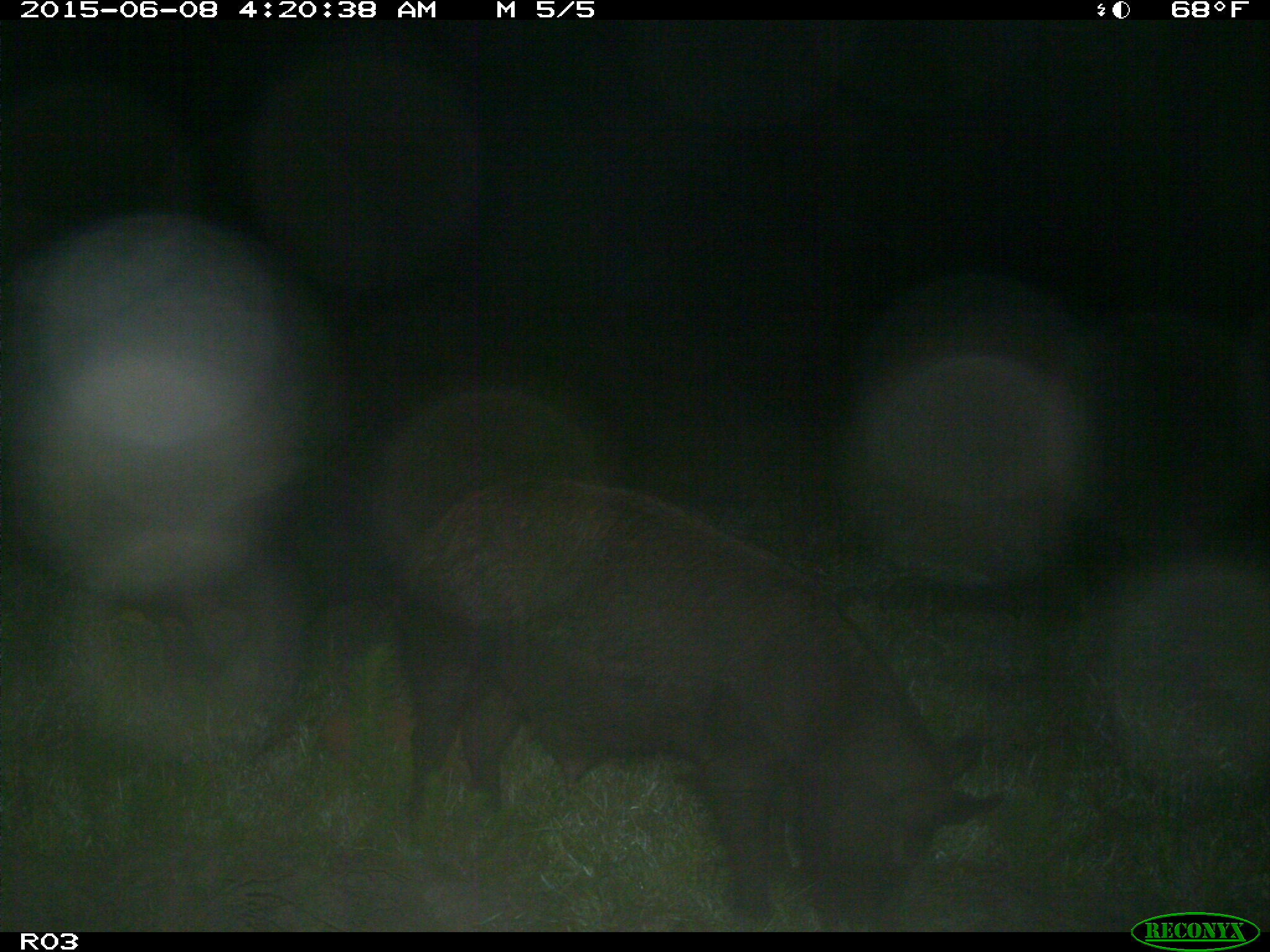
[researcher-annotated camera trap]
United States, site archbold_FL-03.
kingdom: Animalia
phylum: Chordata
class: Mammalia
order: Artiodactyla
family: Suidae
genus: Sus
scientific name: Sus scrofa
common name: wild boar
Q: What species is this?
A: Sus scrofa (wild boar).